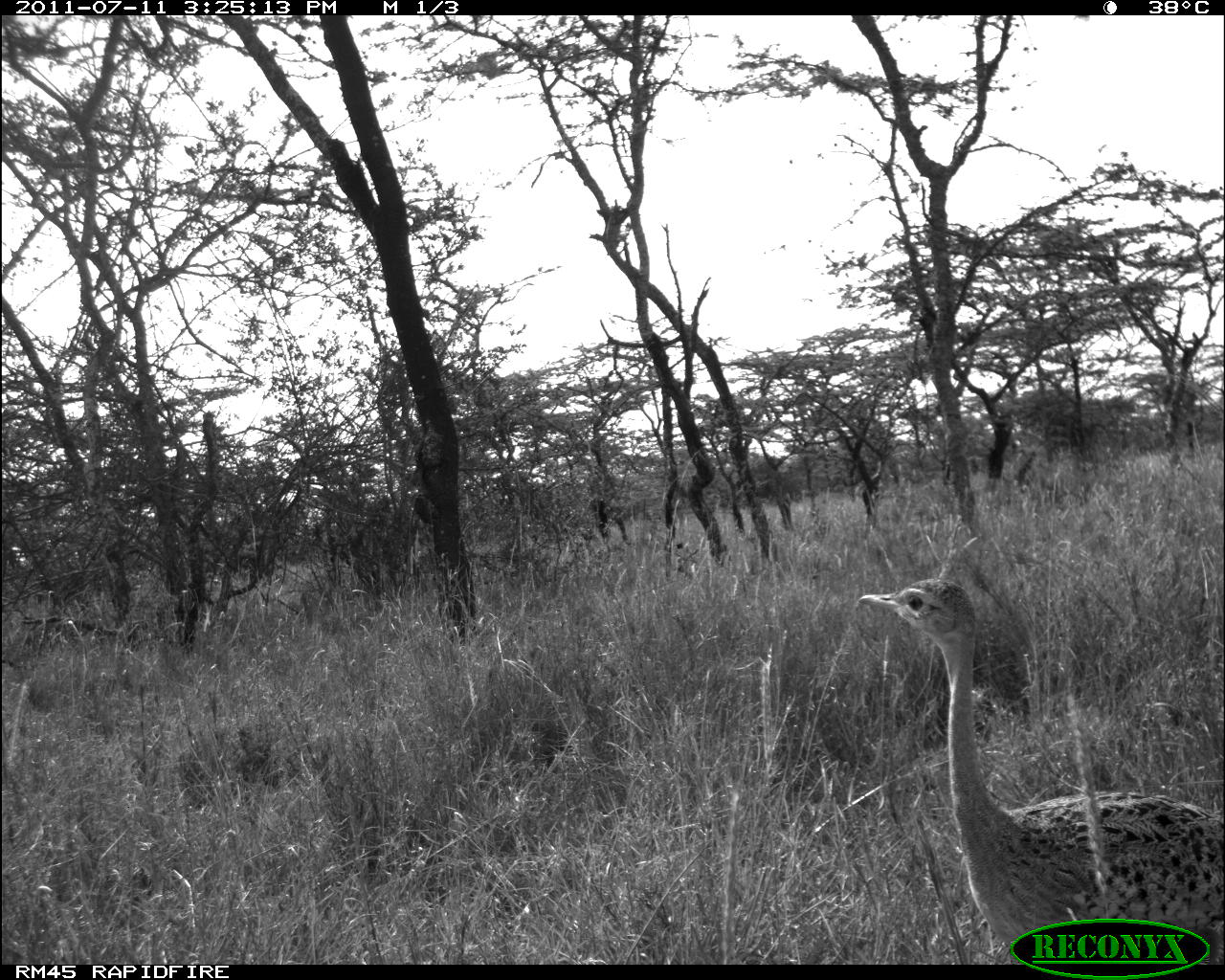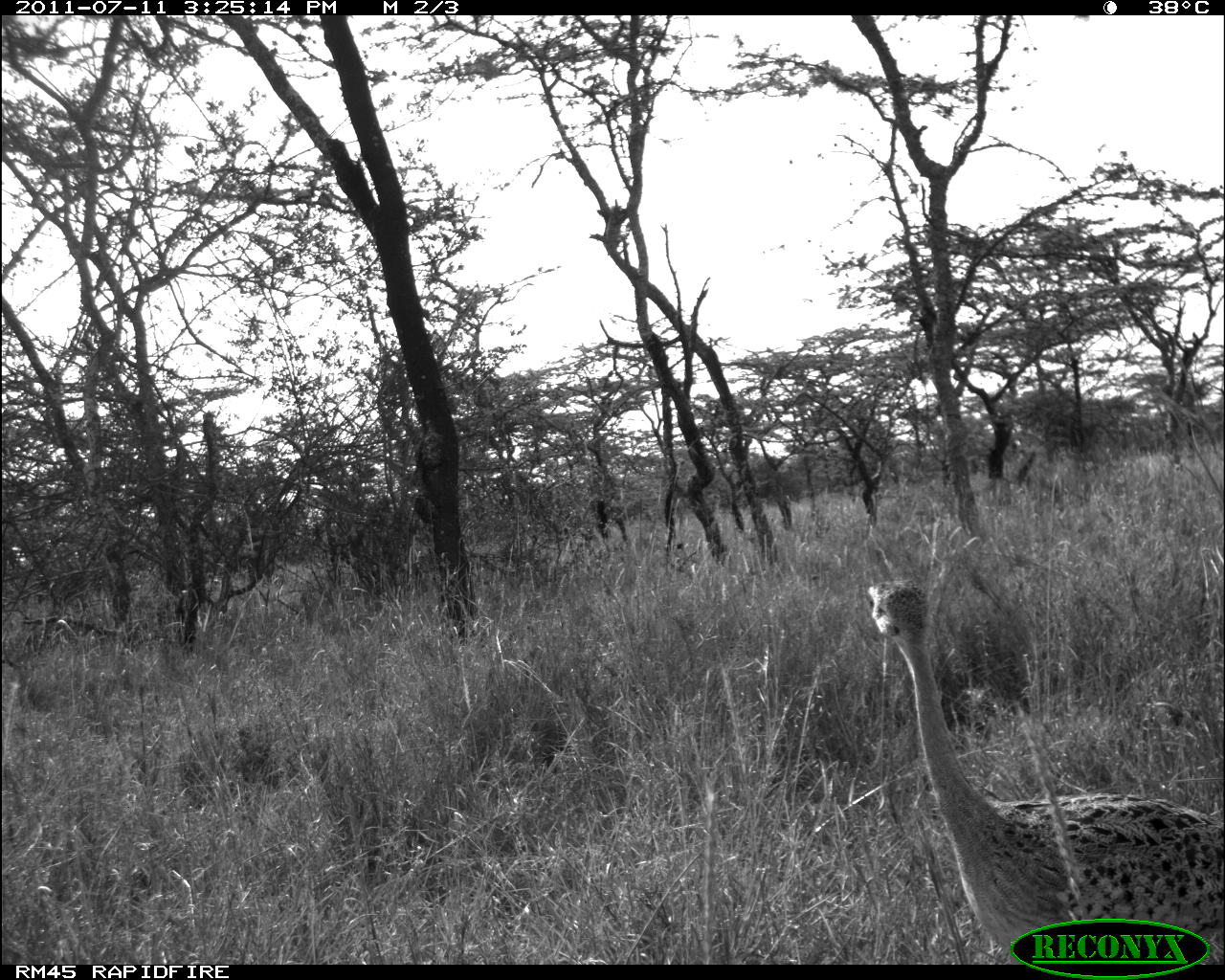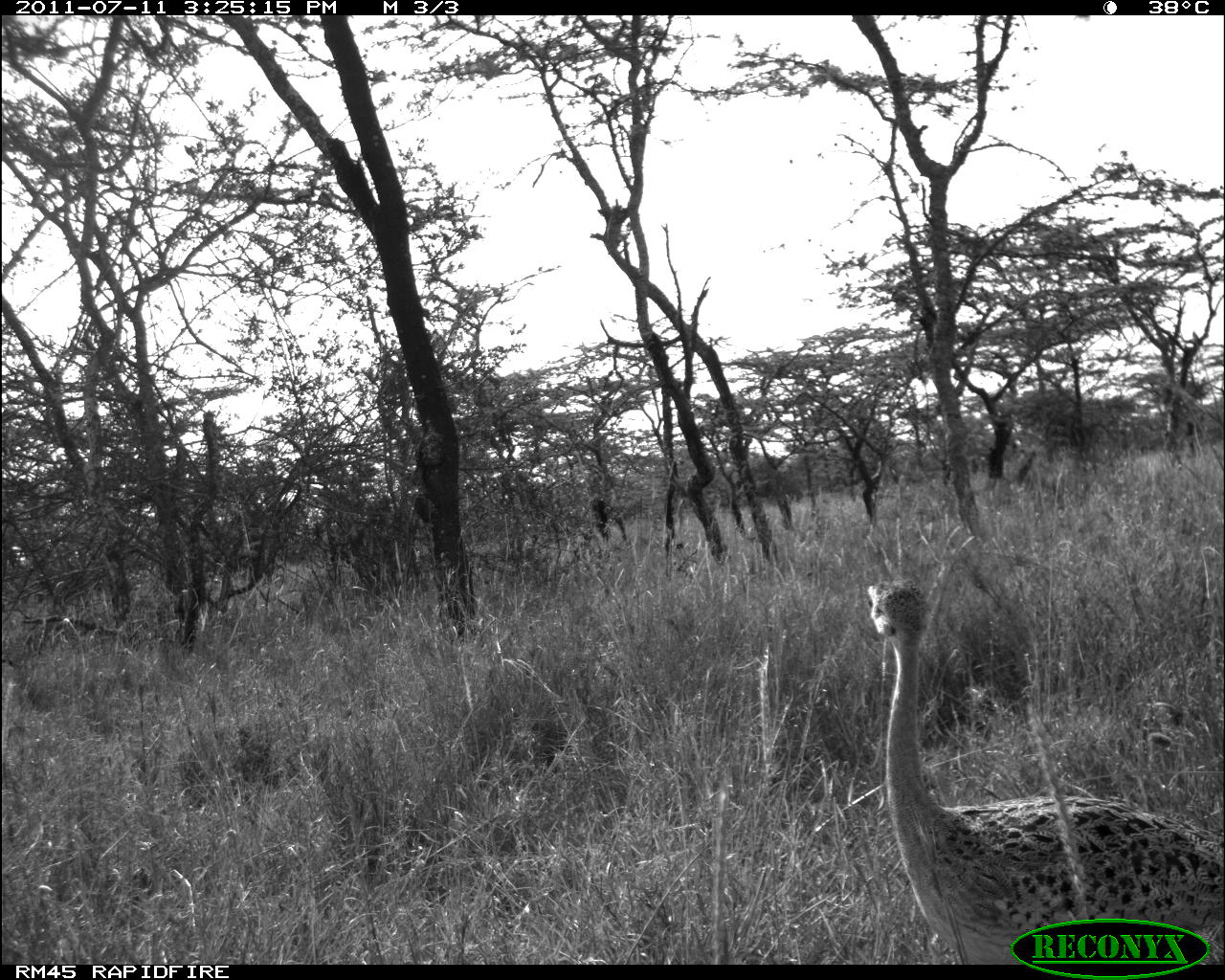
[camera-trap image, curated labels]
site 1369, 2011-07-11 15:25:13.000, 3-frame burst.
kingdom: Animalia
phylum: Chordata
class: Aves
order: Otidiformes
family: Otididae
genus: Lissotis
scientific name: Lissotis melanogaster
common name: black-bellied bustard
Lissotis melanogaster (black-bellied bustard), count 1.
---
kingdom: Animalia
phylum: Chordata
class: Aves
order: Otidiformes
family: Otididae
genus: Eupodotis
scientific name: Eupodotis senegalensis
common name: white-bellied bustard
Eupodotis senegalensis (white-bellied bustard), count 1.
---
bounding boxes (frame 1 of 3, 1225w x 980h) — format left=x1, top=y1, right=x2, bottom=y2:
lissotis melanogaster: left=857, top=578, right=1225, bottom=962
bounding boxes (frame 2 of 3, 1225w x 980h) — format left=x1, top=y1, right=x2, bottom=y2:
eupodotis senegalensis: left=866, top=581, right=1225, bottom=963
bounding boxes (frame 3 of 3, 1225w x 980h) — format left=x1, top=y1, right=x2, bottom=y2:
eupodotis senegalensis: left=863, top=579, right=1225, bottom=964